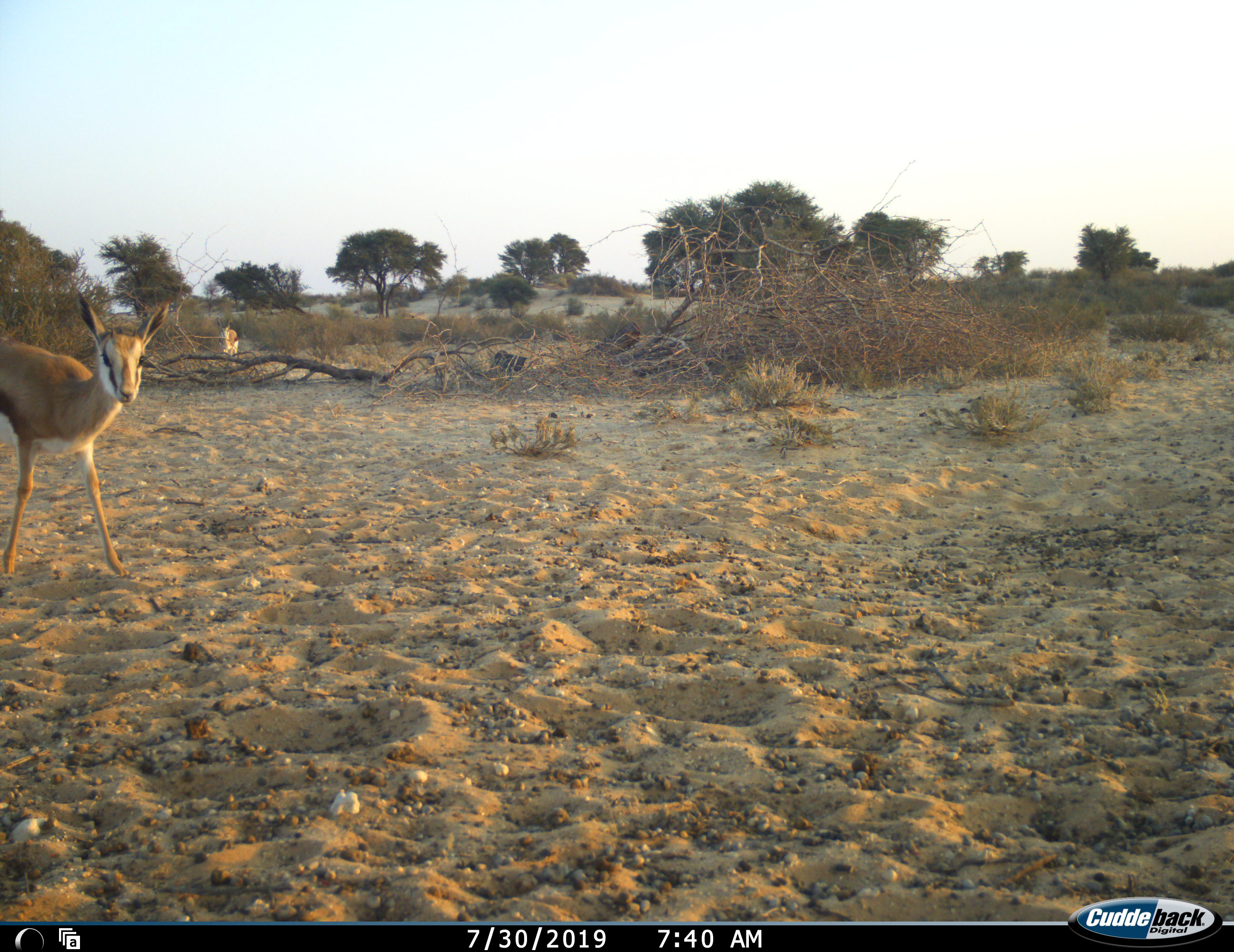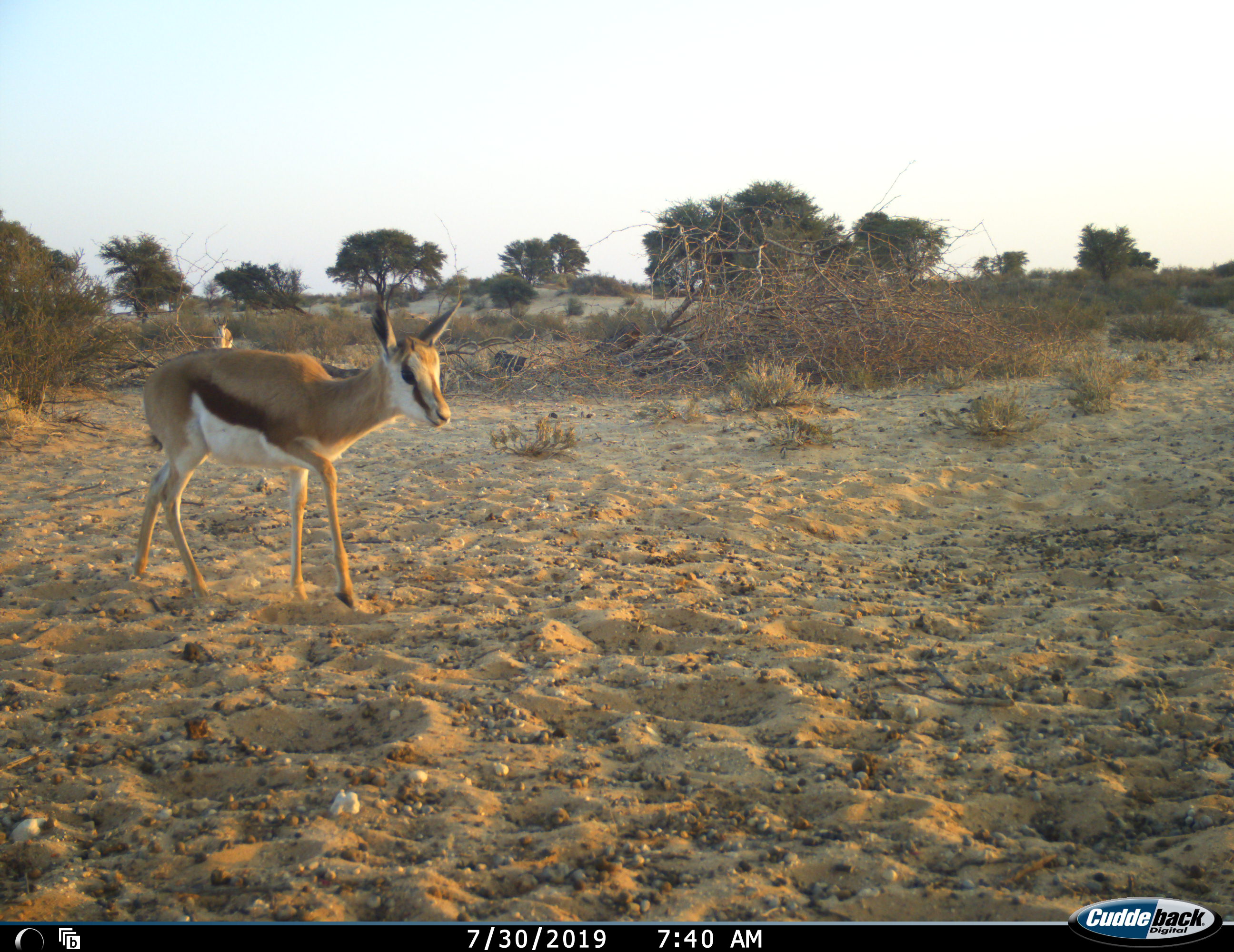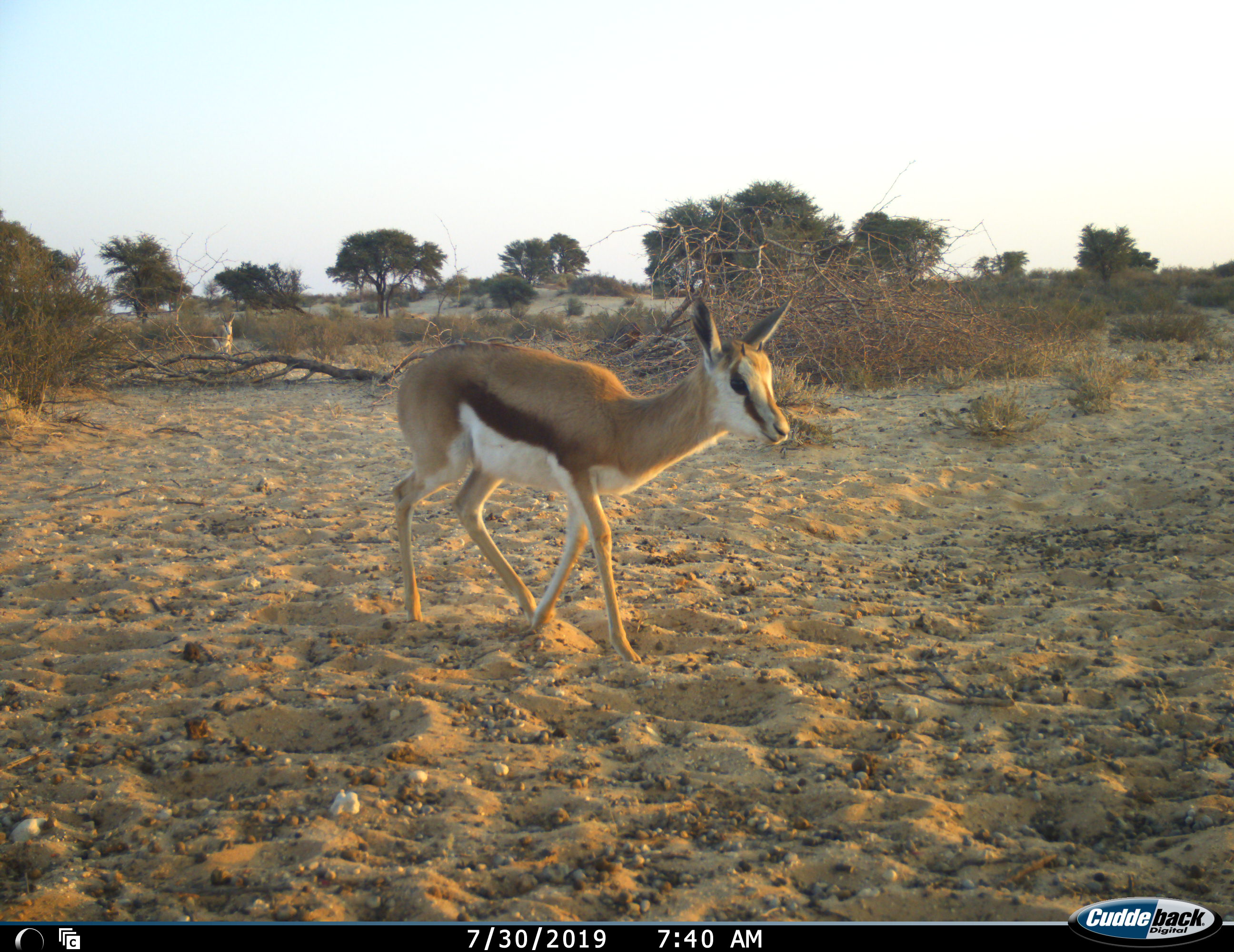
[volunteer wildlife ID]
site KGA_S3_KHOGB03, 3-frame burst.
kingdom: Animalia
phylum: Chordata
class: Mammalia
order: Artiodactyla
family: Bovidae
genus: Antidorcas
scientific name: Antidorcas marsupialis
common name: springbok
Springbok (Antidorcas marsupialis), count 2. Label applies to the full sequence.